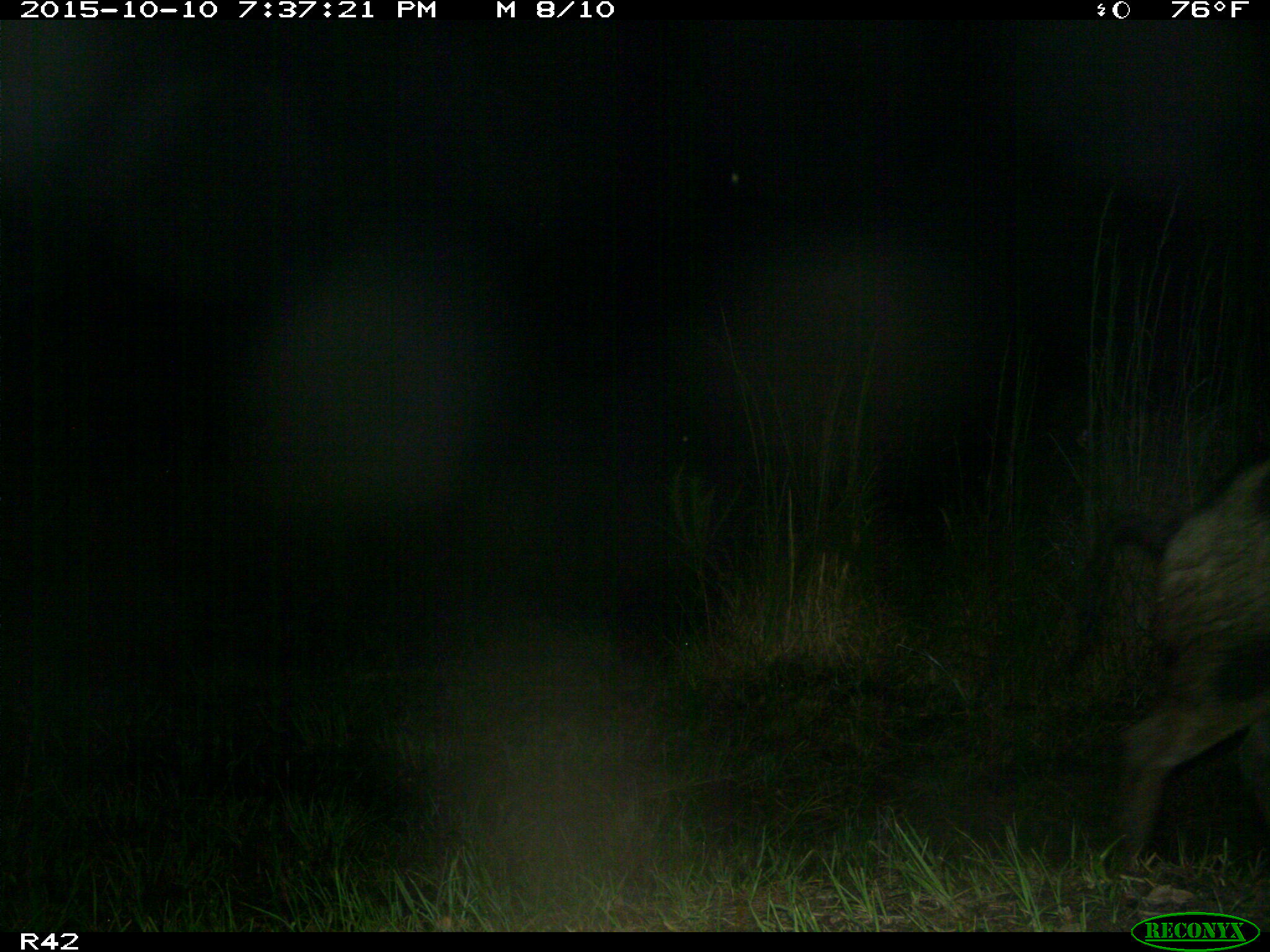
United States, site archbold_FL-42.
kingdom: Animalia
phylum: Chordata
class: Mammalia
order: Artiodactyla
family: Suidae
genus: Sus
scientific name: Sus scrofa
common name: wild boar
Sus scrofa (wild boar).